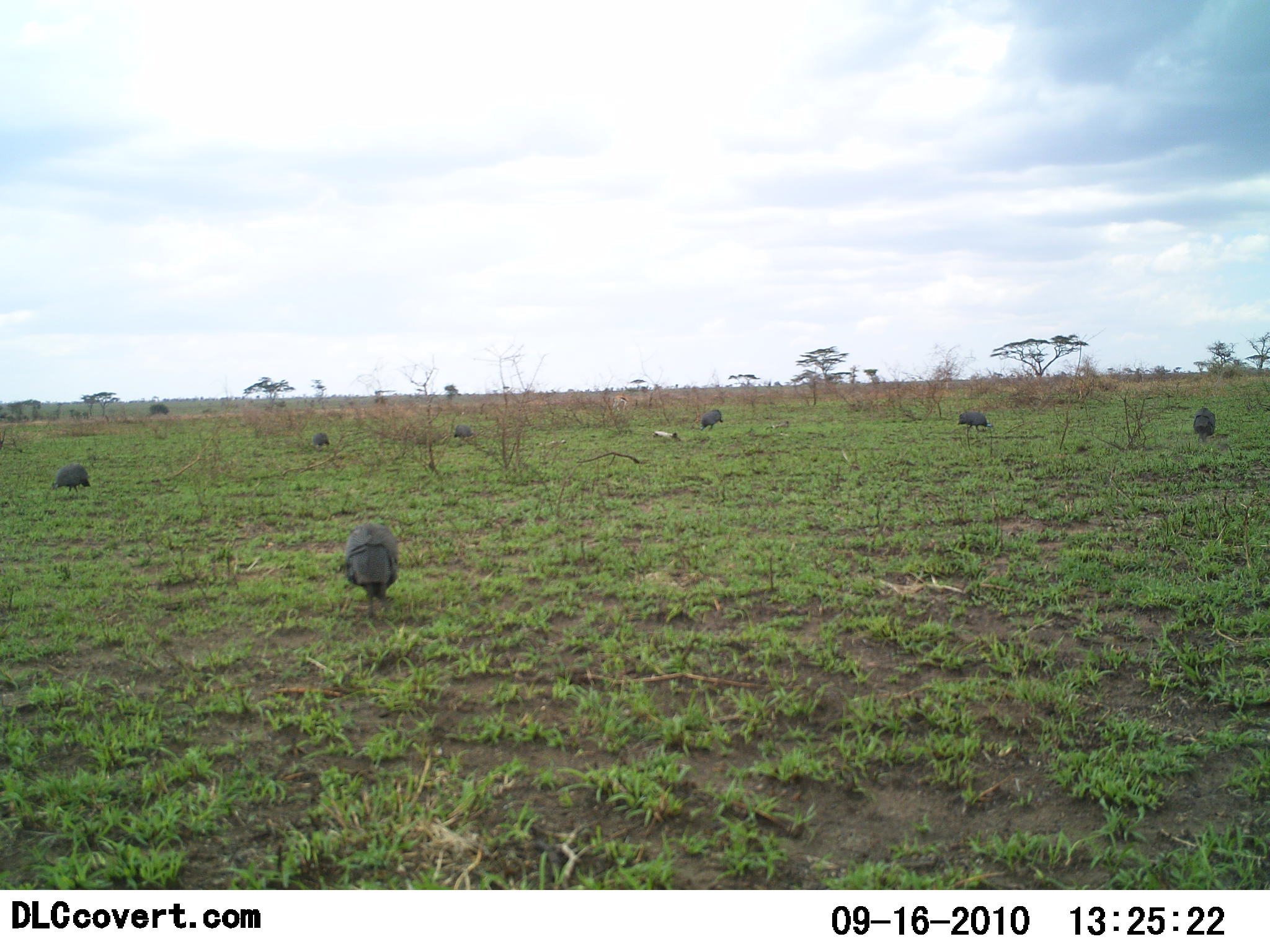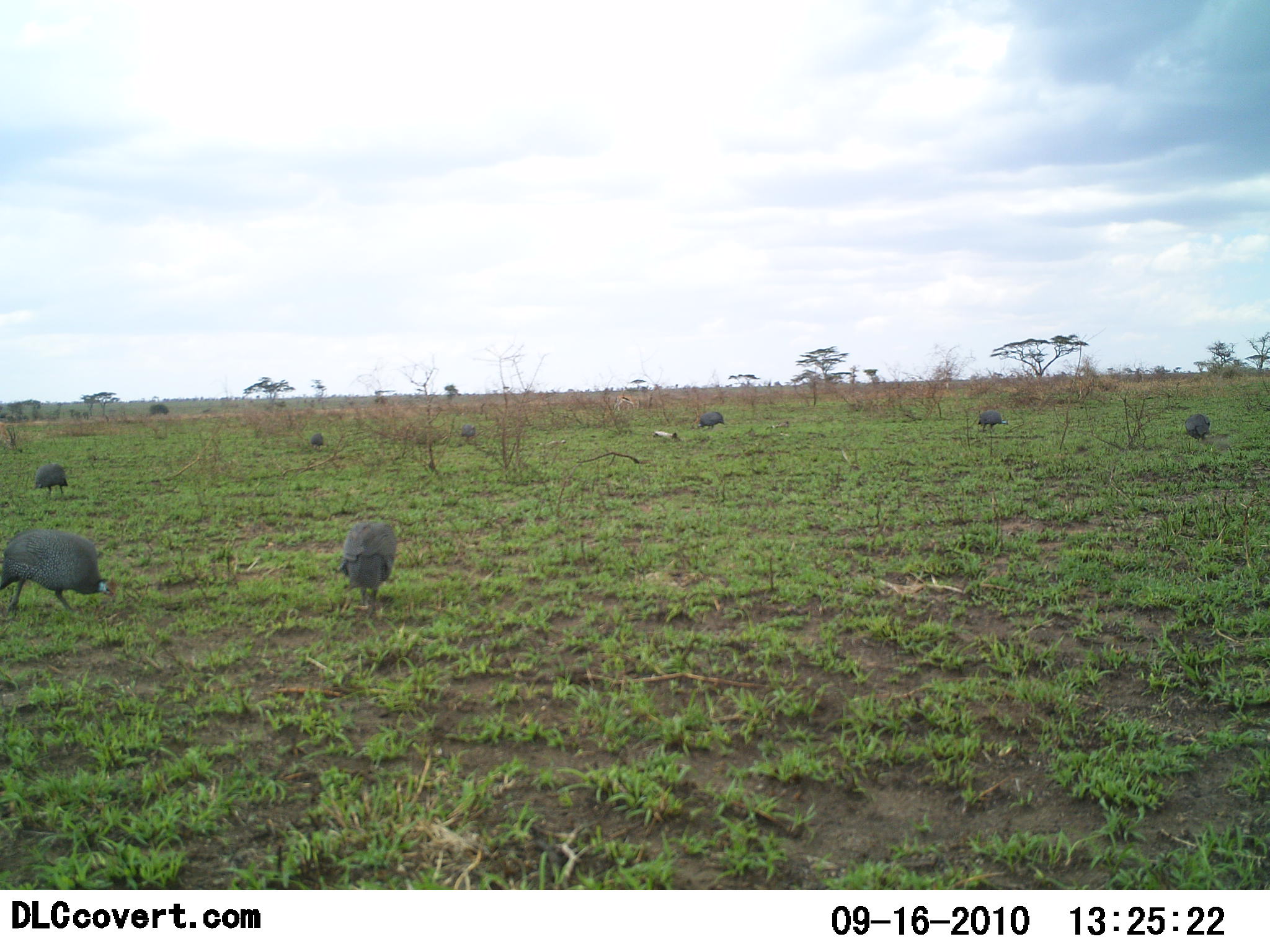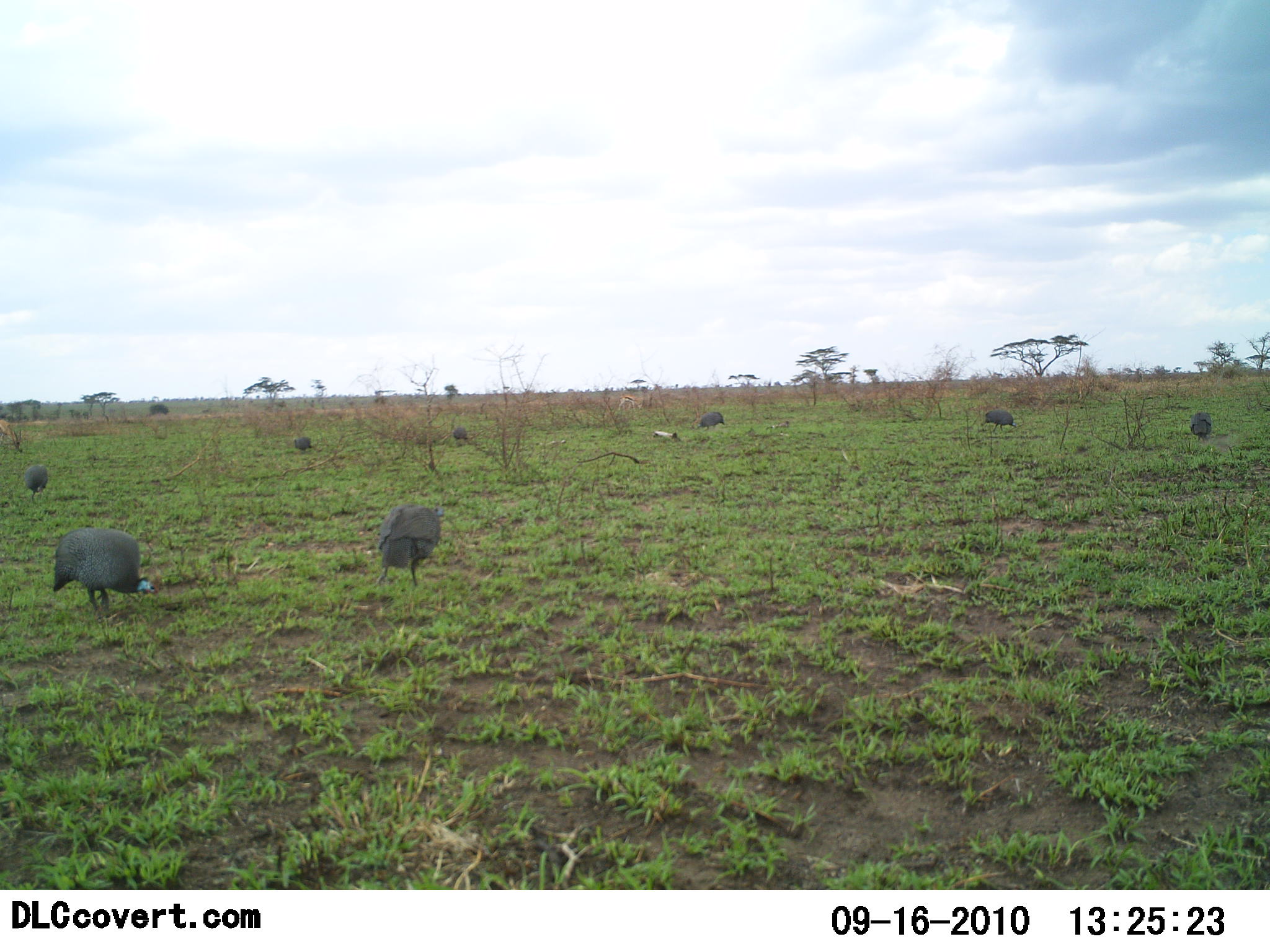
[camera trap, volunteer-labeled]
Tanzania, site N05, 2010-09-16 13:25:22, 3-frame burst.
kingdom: Animalia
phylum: Chordata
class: Aves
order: Galliformes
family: Numididae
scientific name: Numididae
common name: guinea fowl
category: guineafowl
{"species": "guineafowl (guinea fowl) (Numididae)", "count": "8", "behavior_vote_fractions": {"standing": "16%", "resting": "0%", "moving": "42%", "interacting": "0%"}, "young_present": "0%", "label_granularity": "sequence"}